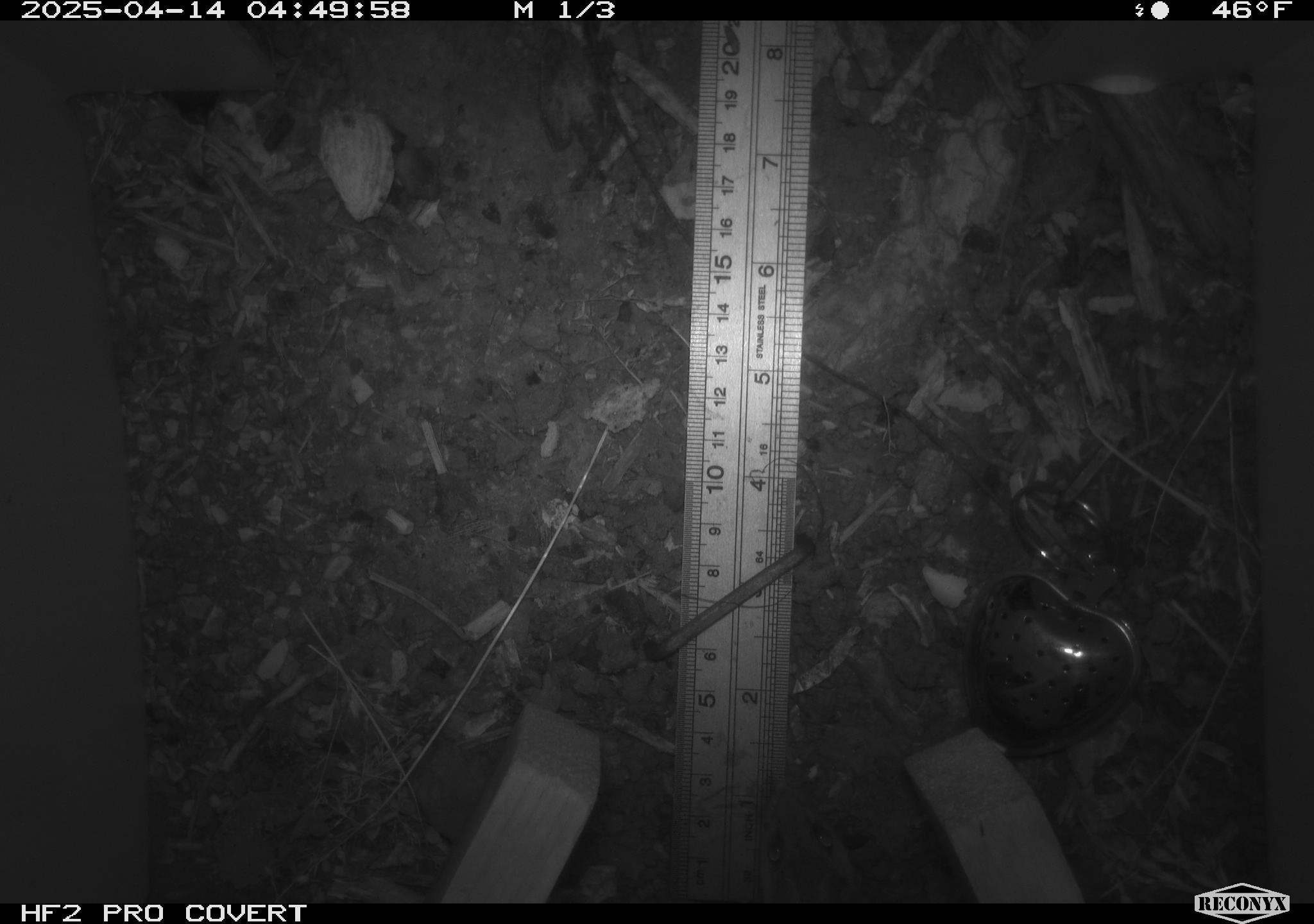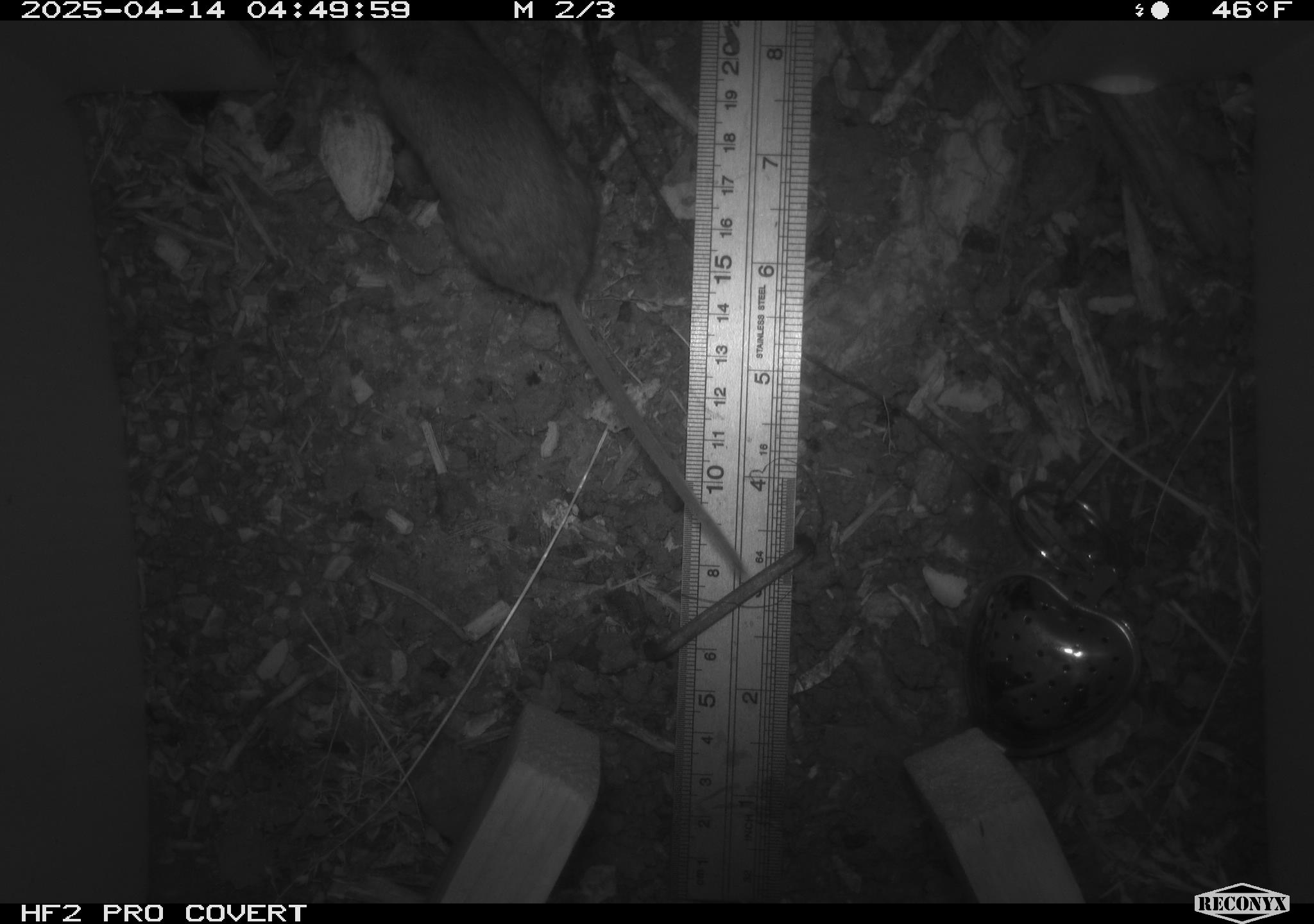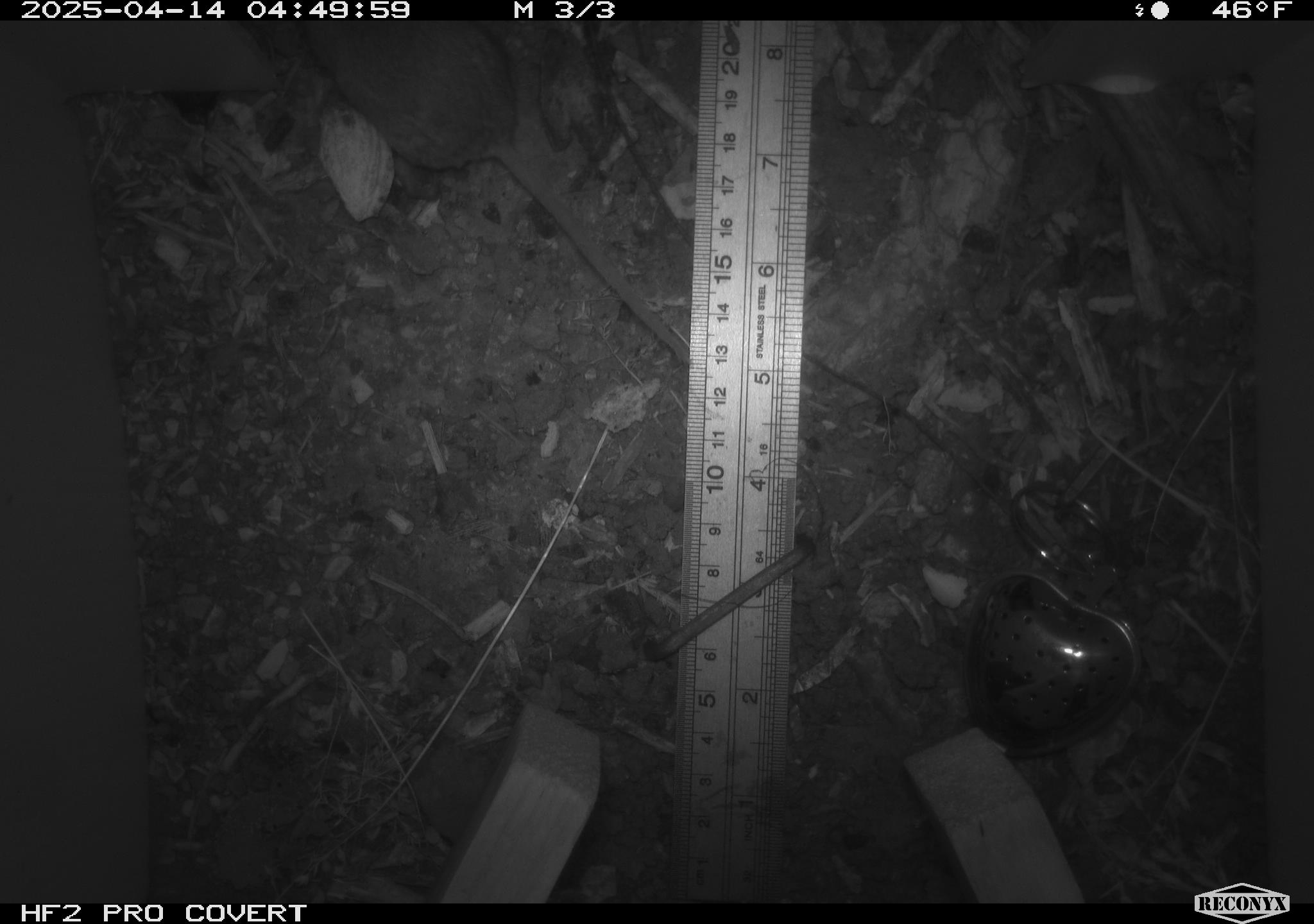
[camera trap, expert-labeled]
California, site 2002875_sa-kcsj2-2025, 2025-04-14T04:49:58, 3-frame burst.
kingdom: Animalia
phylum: Chordata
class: Mammalia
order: Rodentia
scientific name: Rodentia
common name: rodent